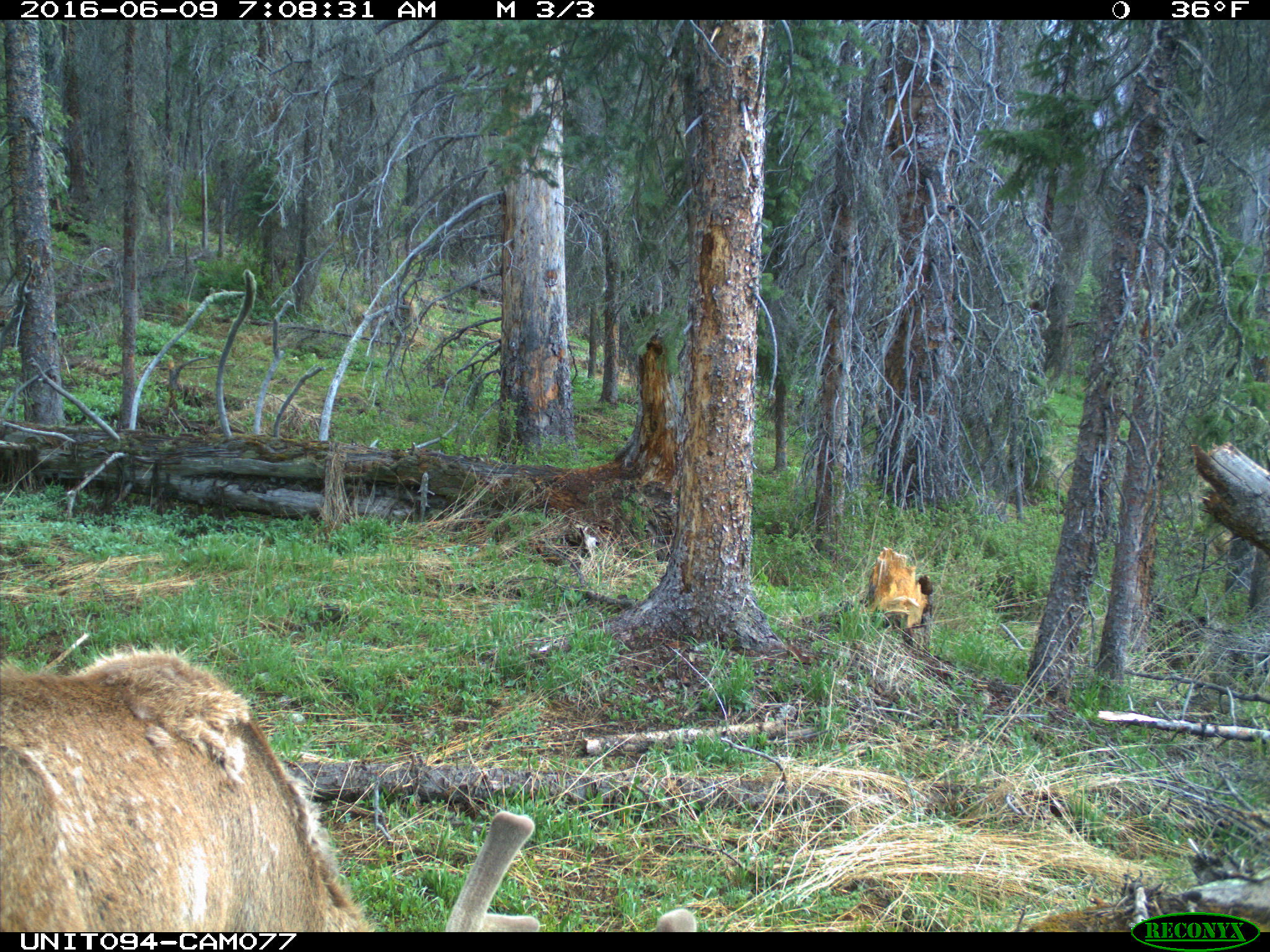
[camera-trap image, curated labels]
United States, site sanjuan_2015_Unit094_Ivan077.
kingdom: Animalia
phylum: Chordata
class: Mammalia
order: Artiodactyla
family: Cervidae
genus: Cervus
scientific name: Cervus elaphus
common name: red deer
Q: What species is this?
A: Cervus elaphus (red deer).